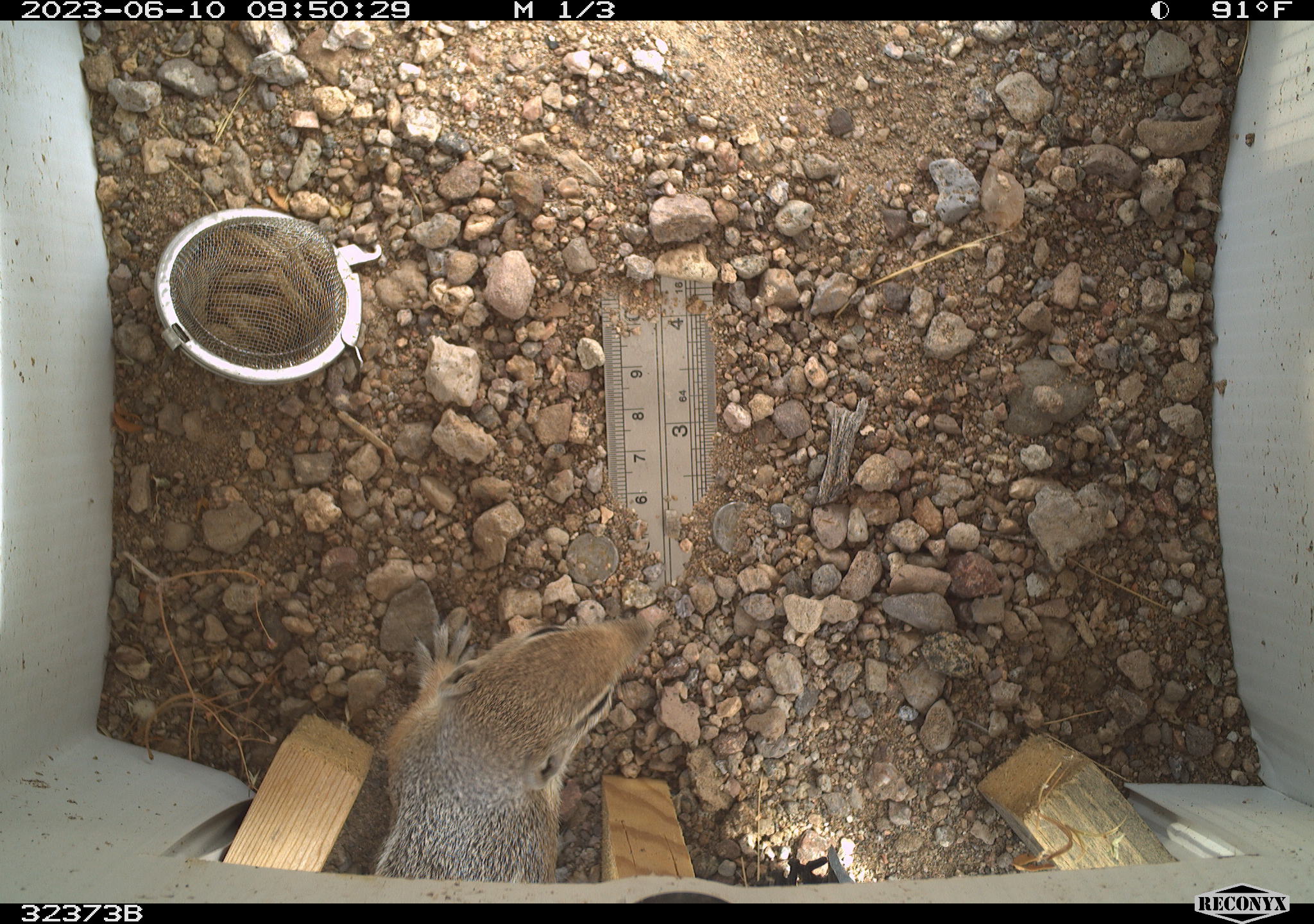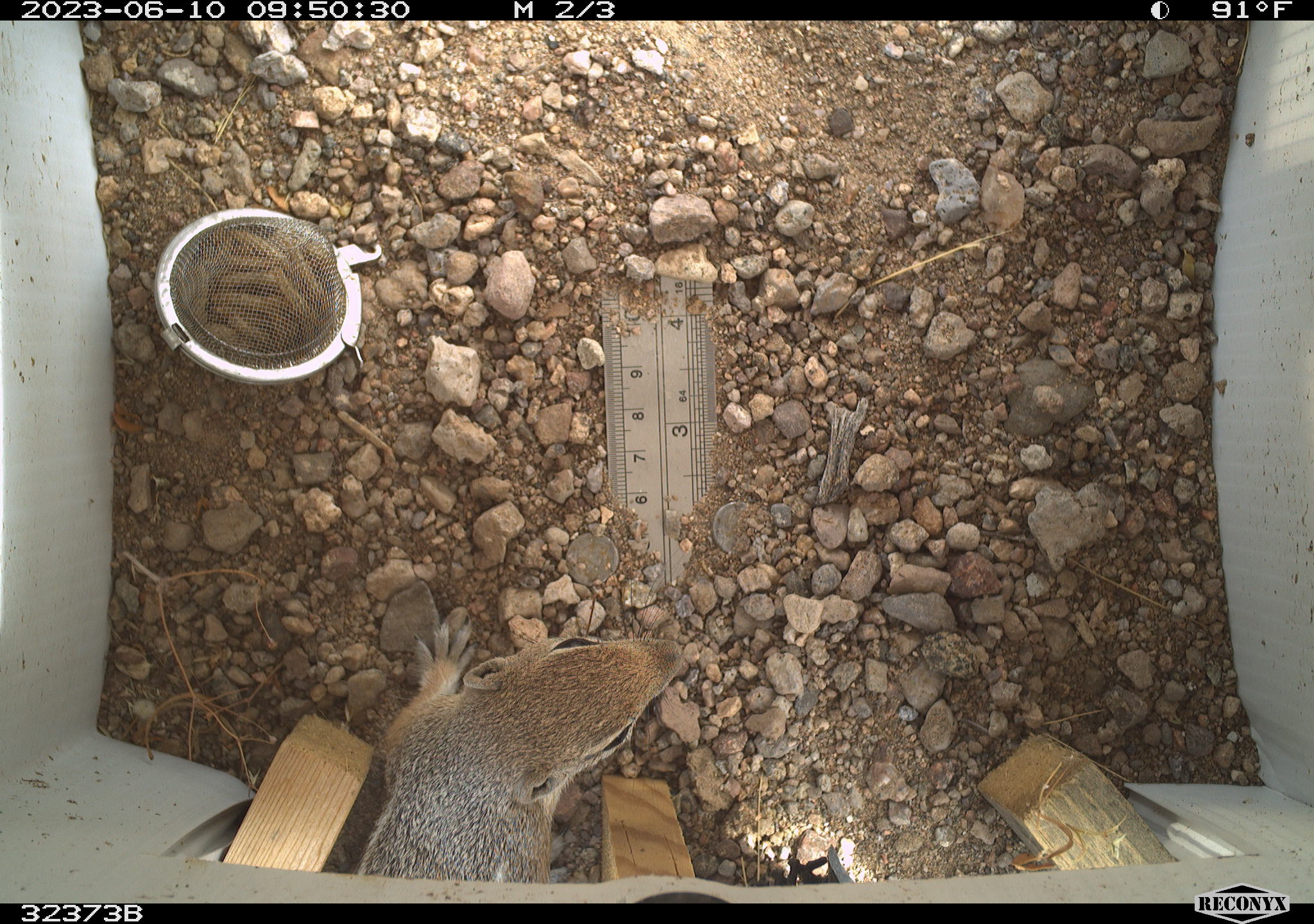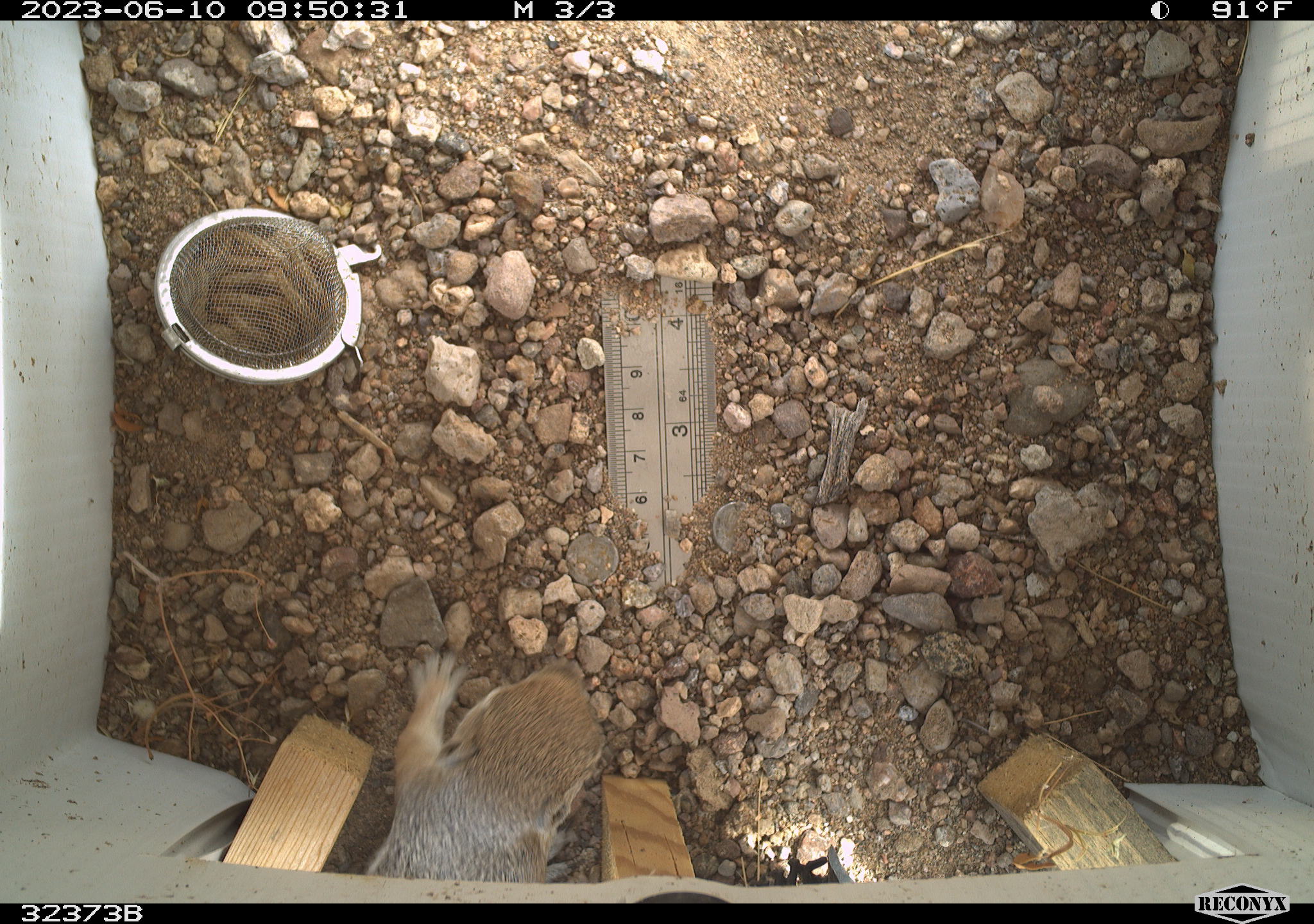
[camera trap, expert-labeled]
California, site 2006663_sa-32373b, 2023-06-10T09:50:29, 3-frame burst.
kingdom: Animalia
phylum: Chordata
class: Mammalia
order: Rodentia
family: Sciuridae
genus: Ammospermophilus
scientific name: Ammospermophilus leucurus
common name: white-tailed antelope squirrel